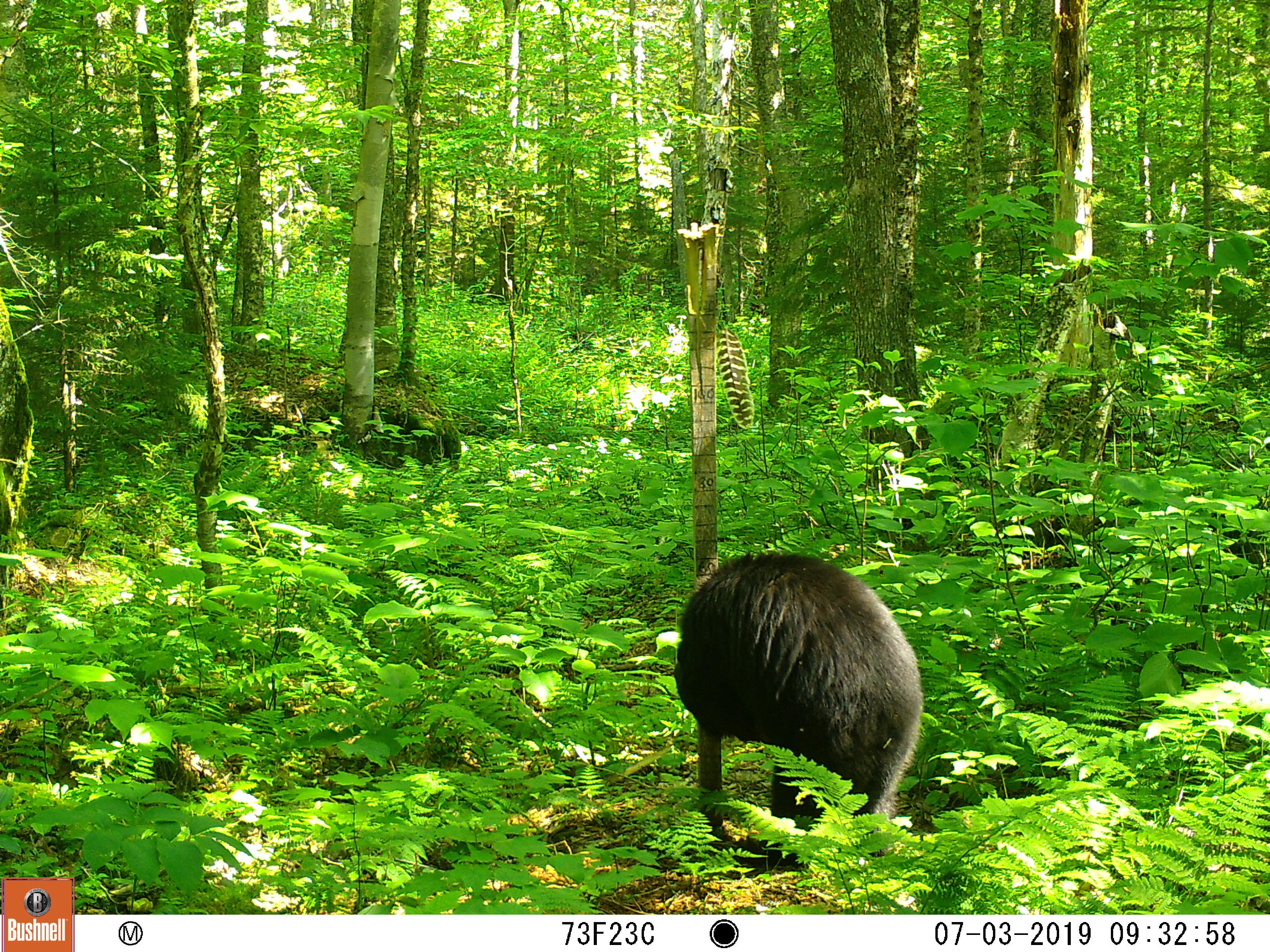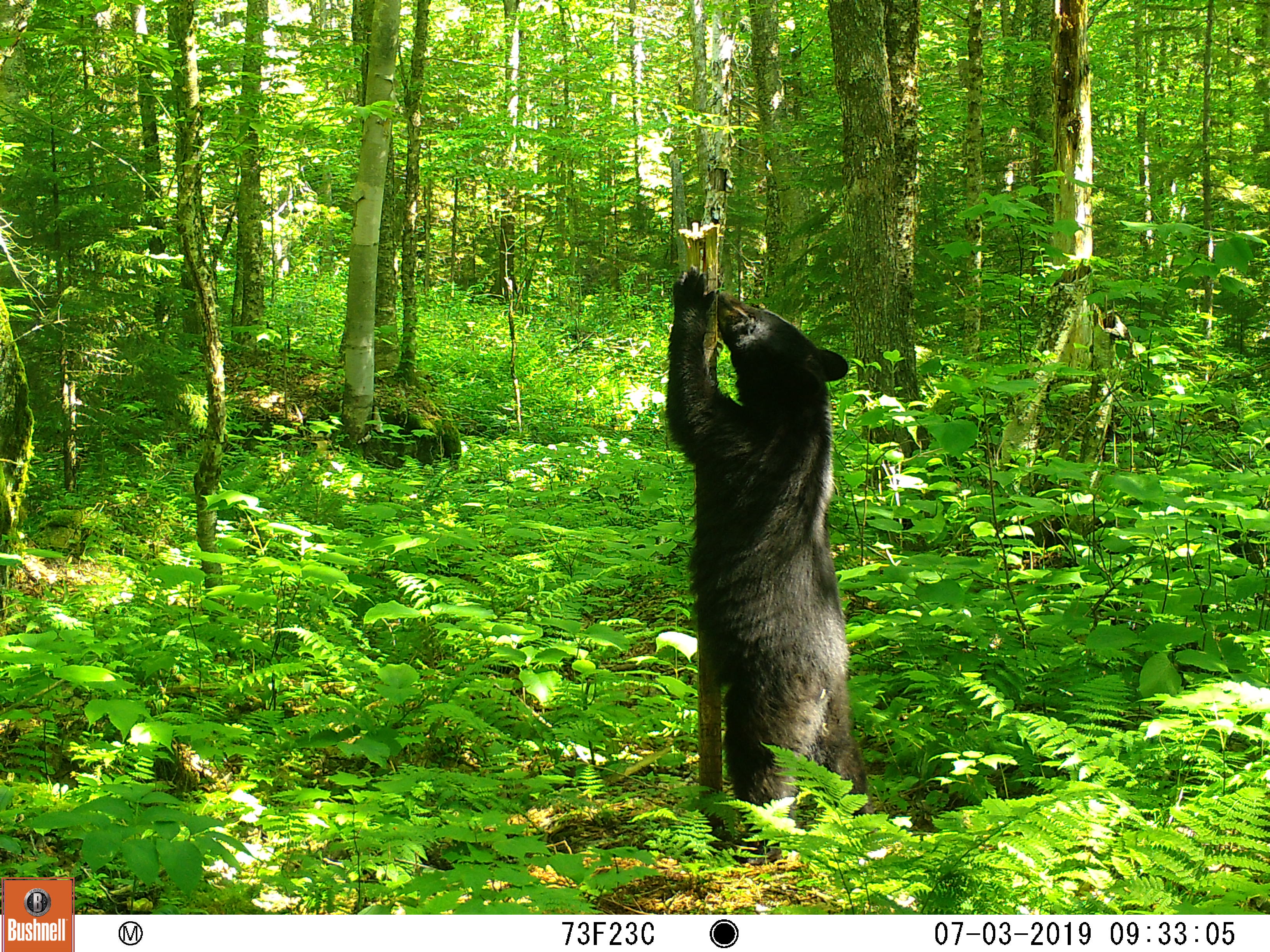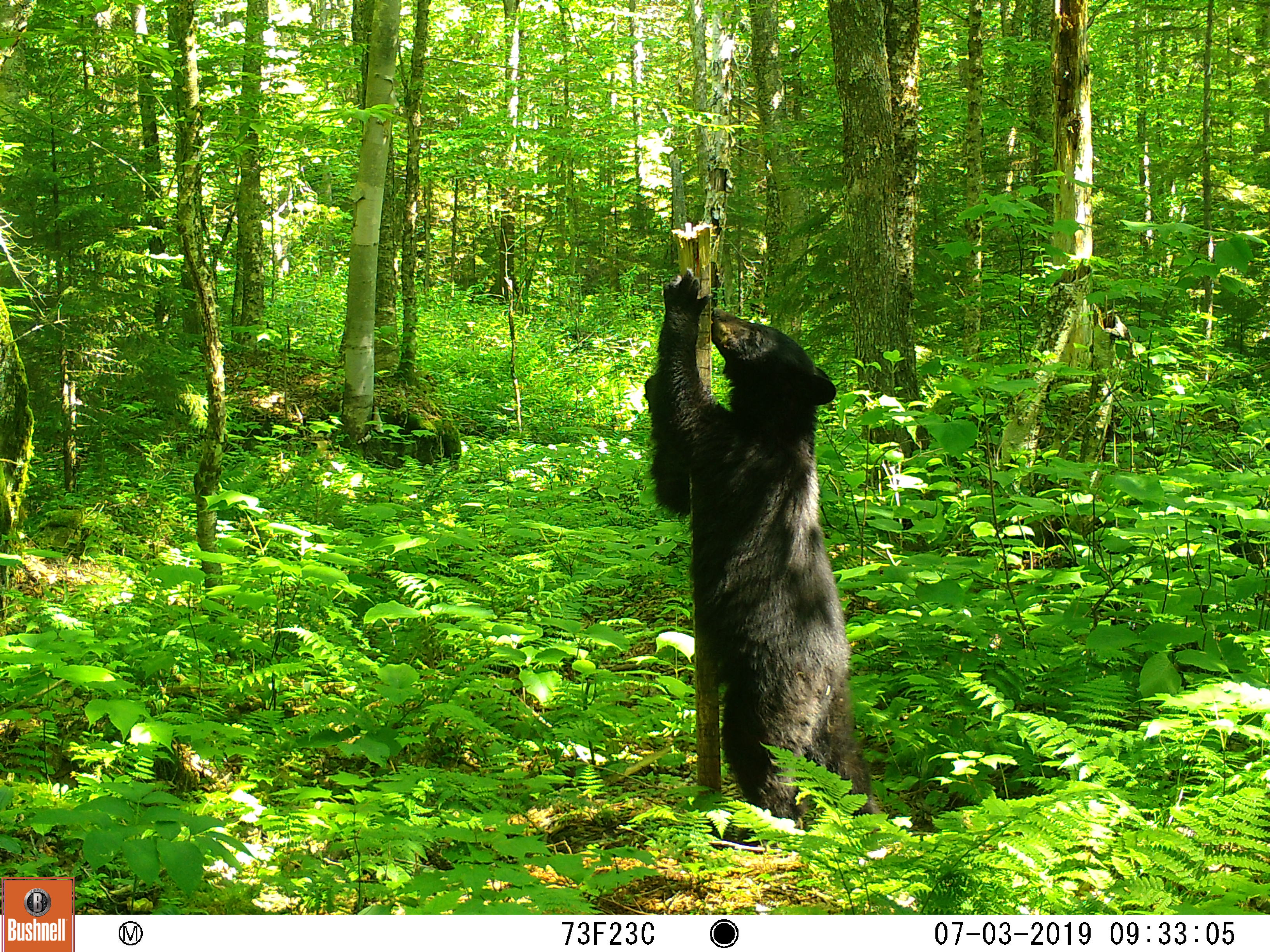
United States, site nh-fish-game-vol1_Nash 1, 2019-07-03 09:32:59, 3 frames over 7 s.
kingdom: Animalia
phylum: Chordata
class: Mammalia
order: Carnivora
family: Ursidae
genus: Ursus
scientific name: Ursus americanus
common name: black bear